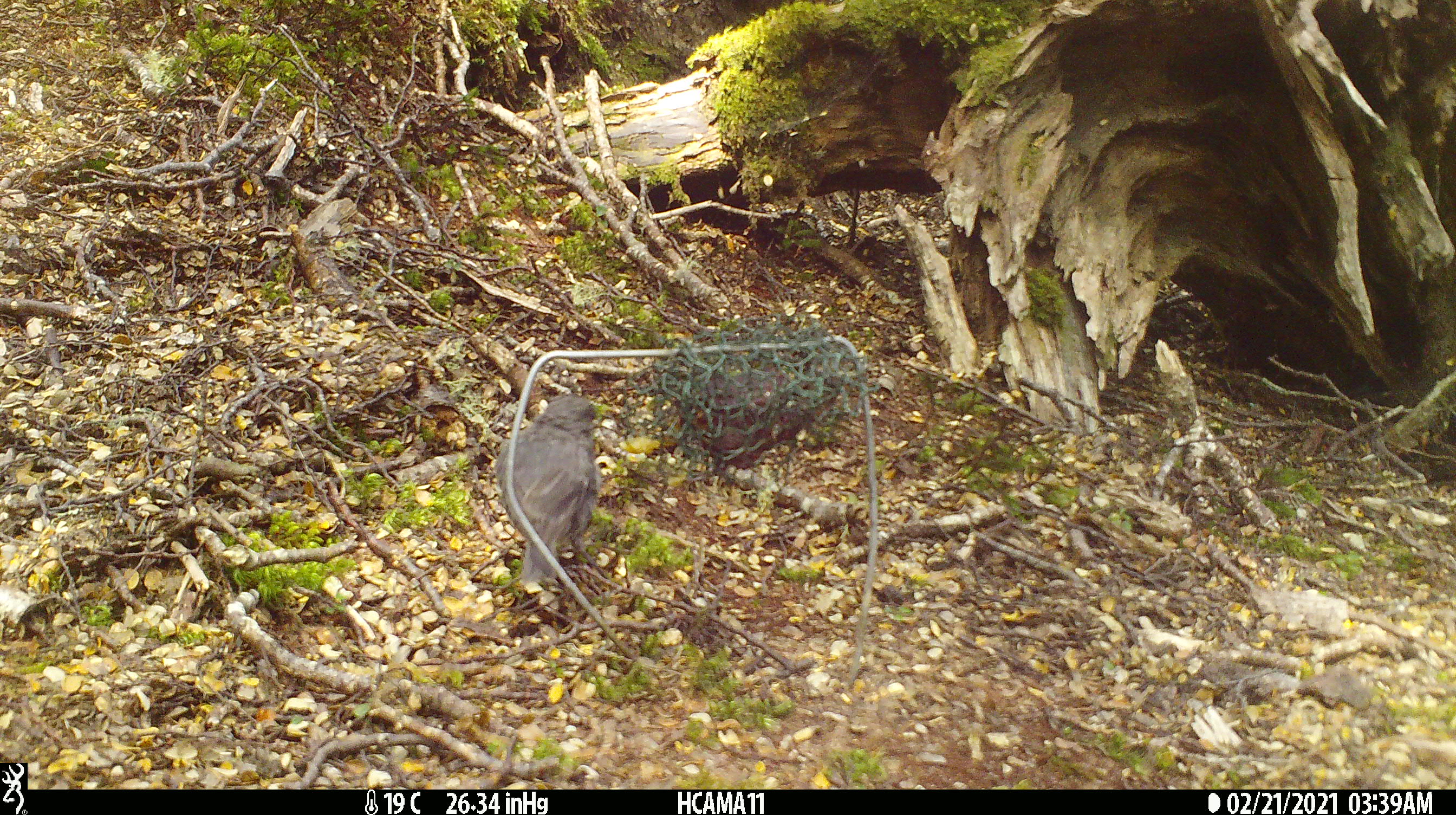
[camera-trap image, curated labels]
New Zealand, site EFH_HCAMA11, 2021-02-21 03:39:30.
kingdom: Animalia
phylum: Chordata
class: Aves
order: Passeriformes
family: Petroicidae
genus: Petroica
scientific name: Petroica australis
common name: new zealand robin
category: robin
Robin (new zealand robin) (Petroica australis).